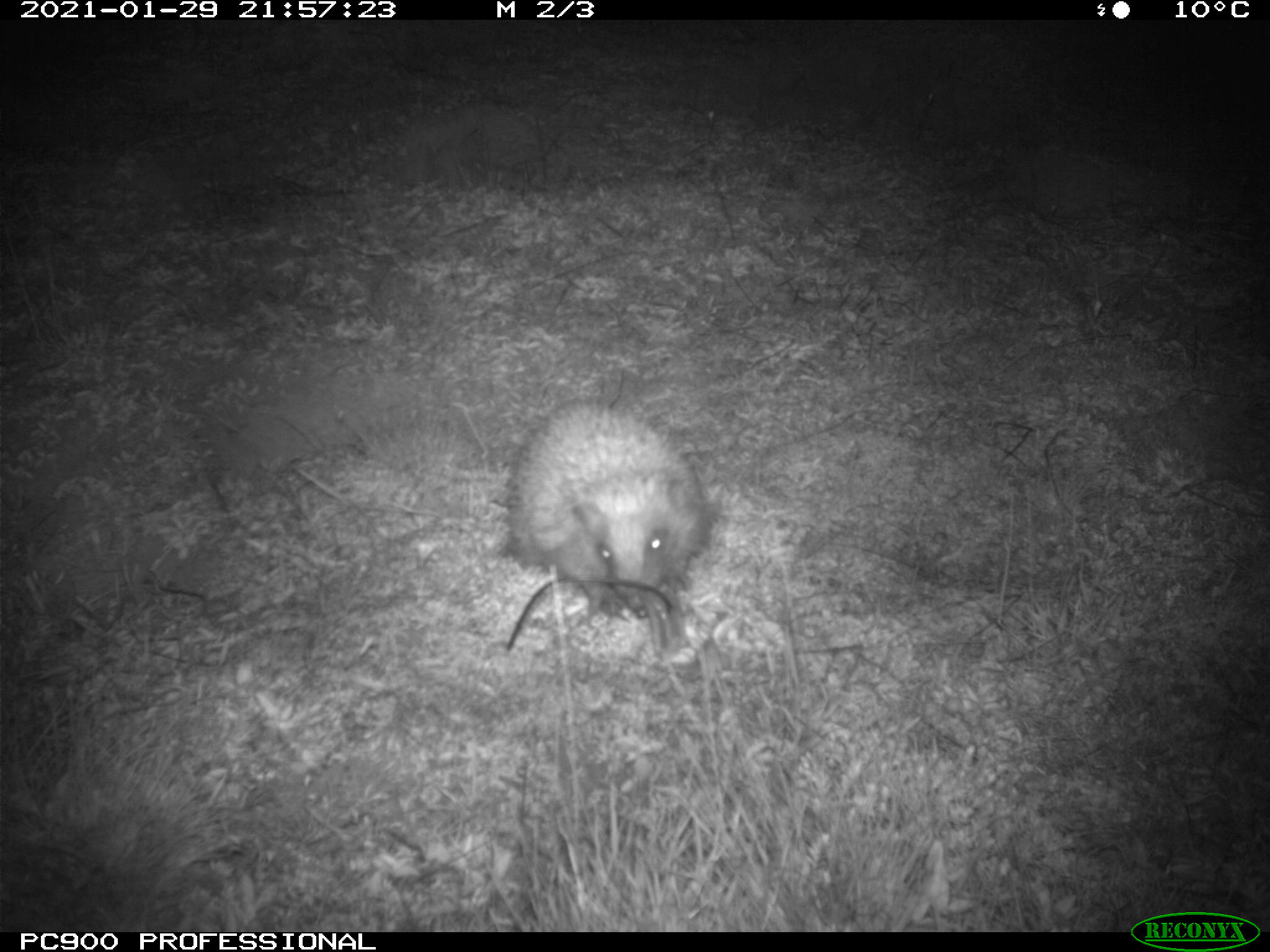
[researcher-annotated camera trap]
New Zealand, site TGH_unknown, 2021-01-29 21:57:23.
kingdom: Animalia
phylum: Chordata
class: Mammalia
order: Eulipotyphla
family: Erinaceidae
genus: Erinaceus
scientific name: Erinaceus europaeus europaeus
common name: european hedgehog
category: hedgehog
Hedgehog (european hedgehog) (Erinaceus europaeus europaeus).